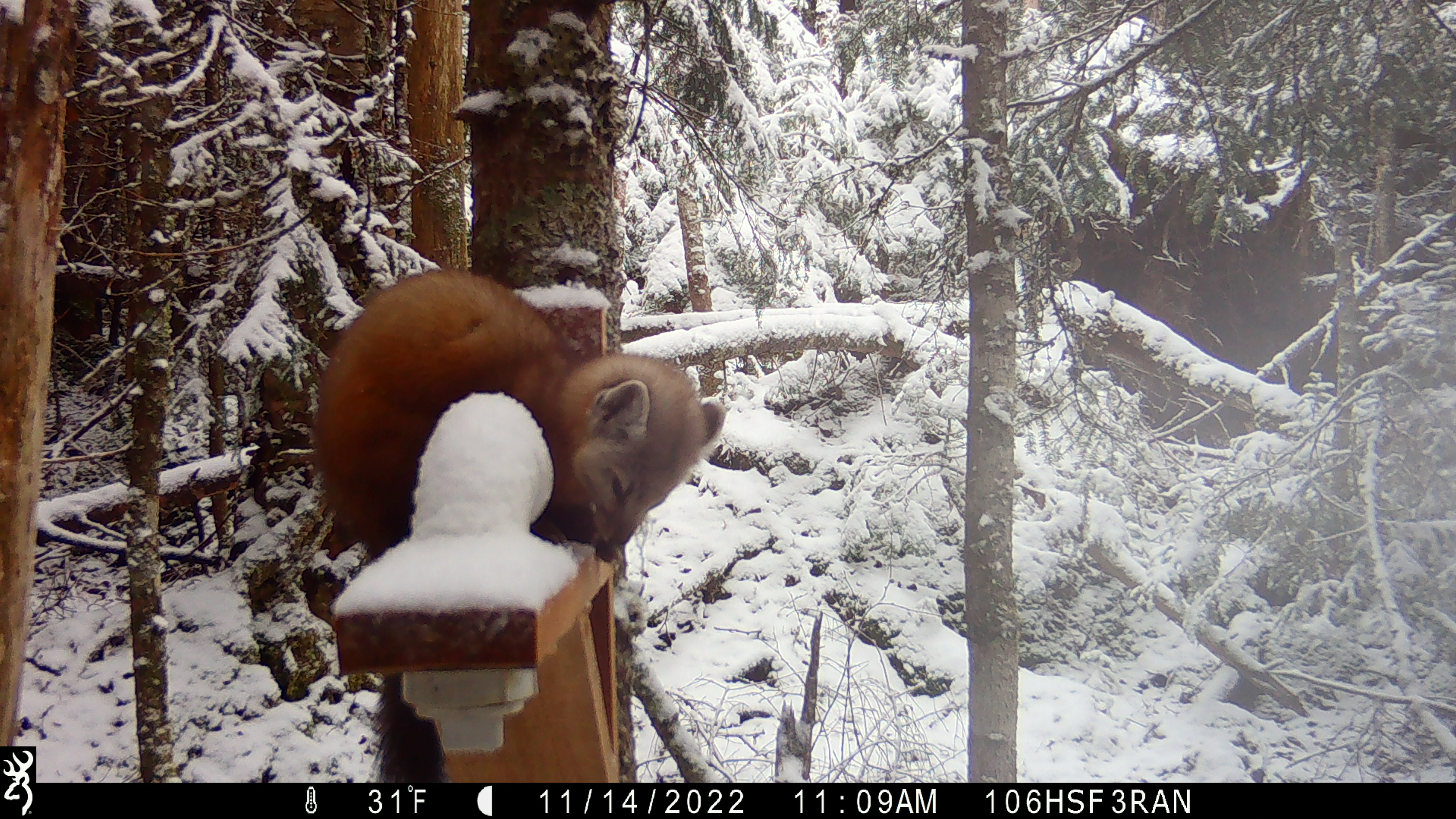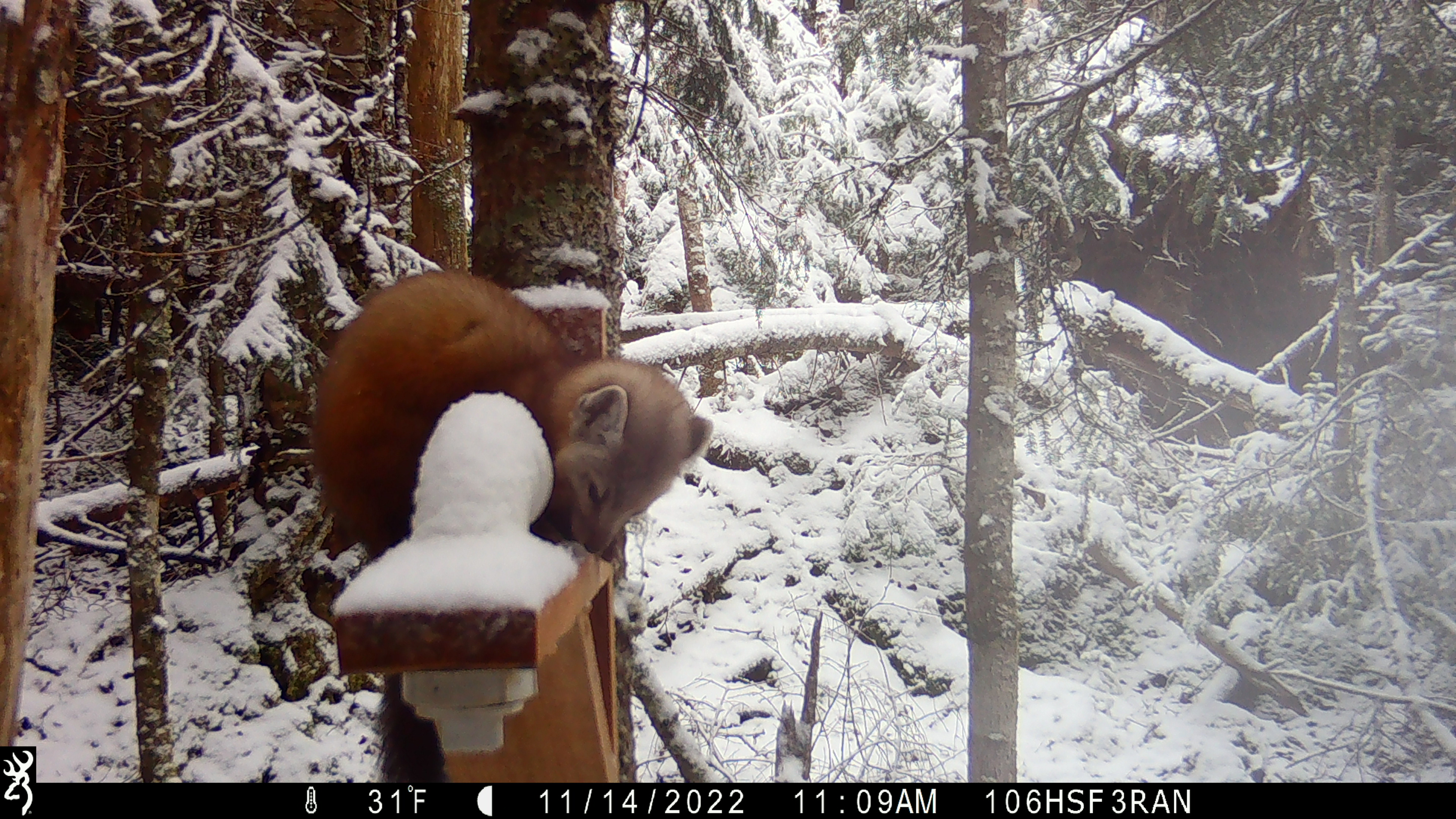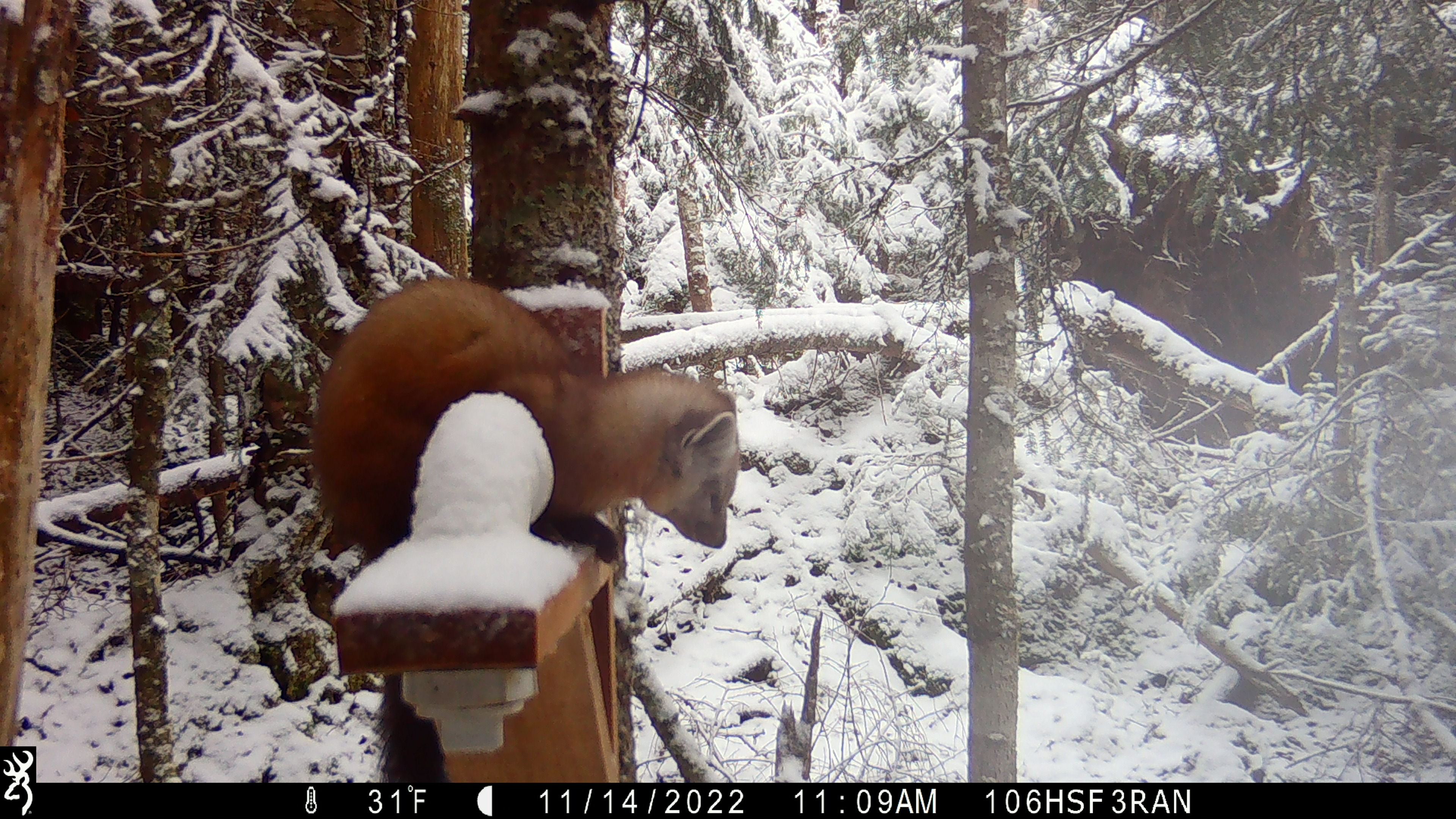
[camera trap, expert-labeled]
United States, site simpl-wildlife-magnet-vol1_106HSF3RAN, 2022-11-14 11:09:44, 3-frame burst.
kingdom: Animalia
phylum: Chordata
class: Mammalia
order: Carnivora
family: Mustelidae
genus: Martes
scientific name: Martes americana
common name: american marten